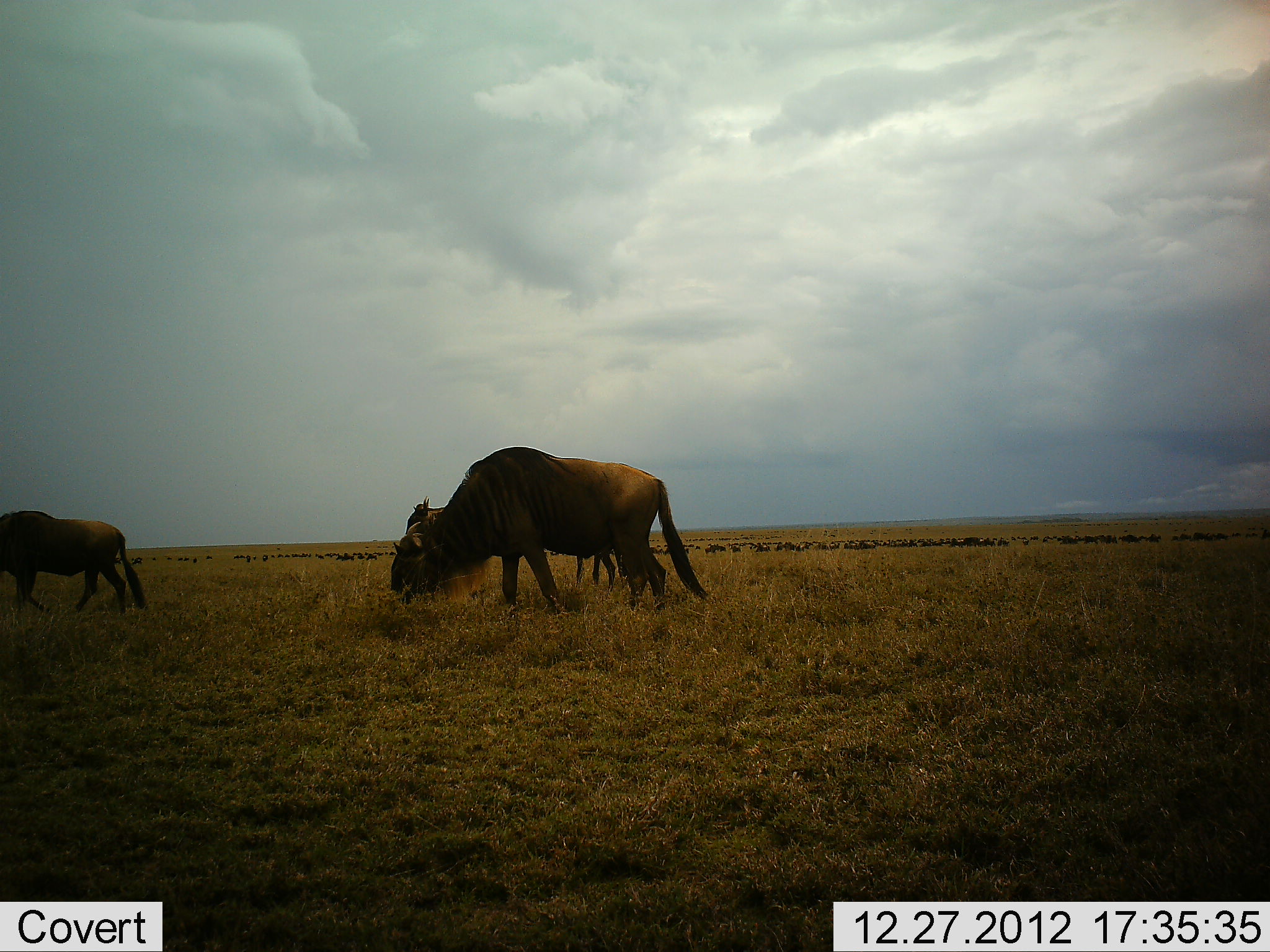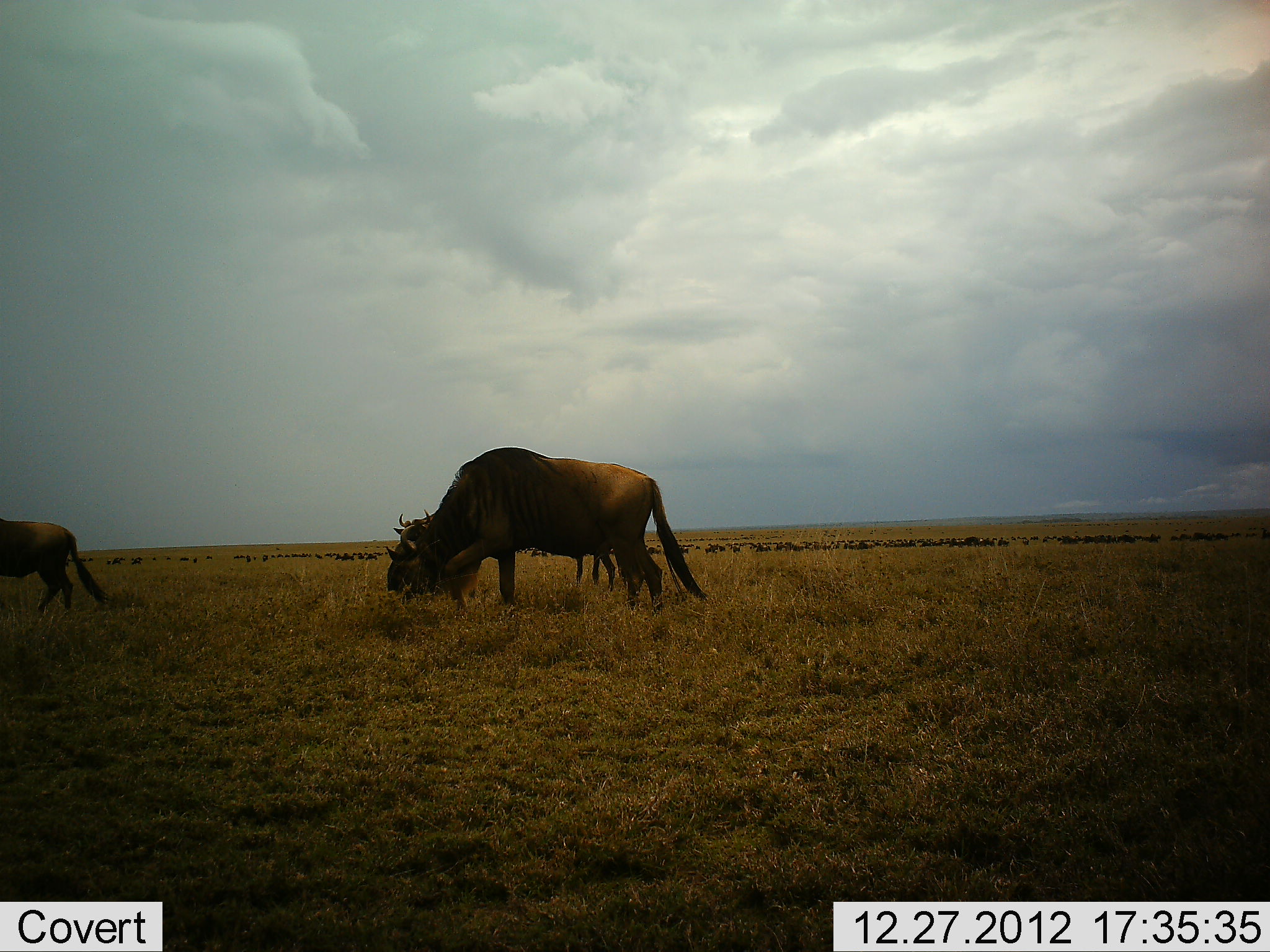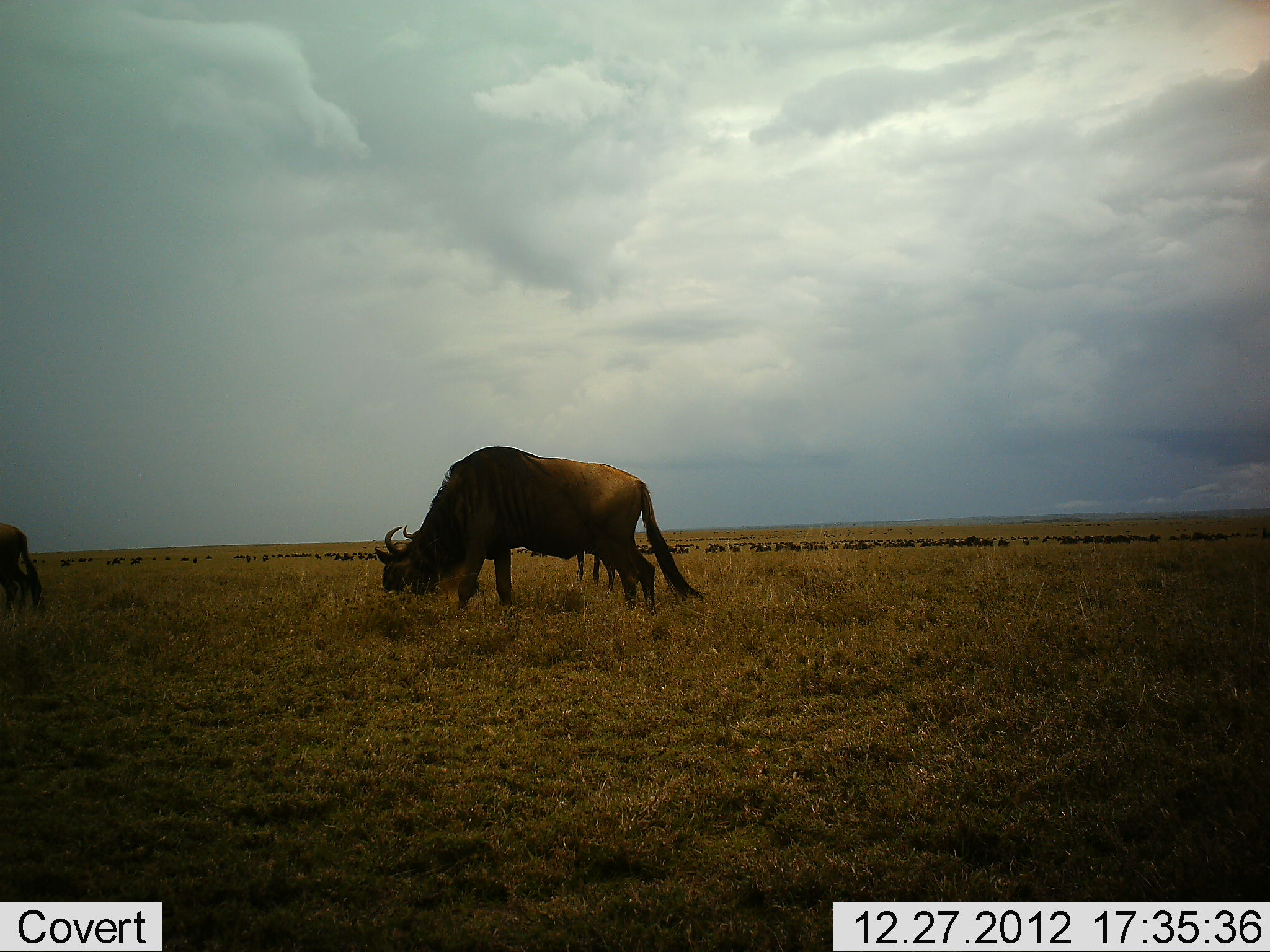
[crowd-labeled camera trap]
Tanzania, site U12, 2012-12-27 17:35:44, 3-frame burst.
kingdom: Animalia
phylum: Chordata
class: Mammalia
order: Artiodactyla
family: Bovidae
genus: Connochaetes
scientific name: Connochaetes taurinus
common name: blue wildebeest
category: wildebeest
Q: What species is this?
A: Wildebeest (blue wildebeest) (Connochaetes taurinus).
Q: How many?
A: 3.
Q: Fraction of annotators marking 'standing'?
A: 40%.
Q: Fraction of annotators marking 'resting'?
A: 0%.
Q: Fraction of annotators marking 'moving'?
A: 30%.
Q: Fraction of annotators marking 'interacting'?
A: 10%.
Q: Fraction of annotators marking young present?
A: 0%.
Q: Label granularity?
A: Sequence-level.